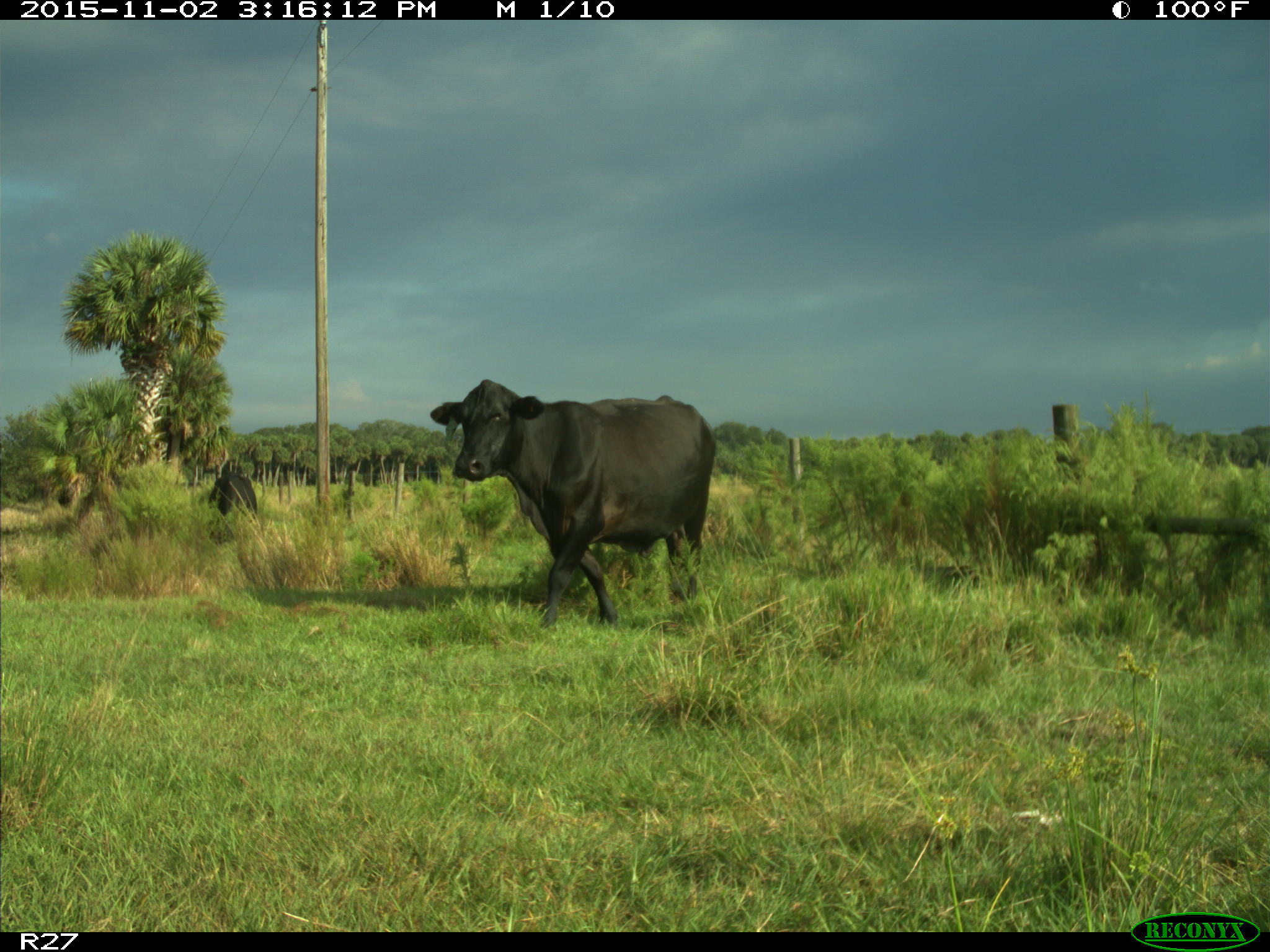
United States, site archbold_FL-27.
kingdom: Animalia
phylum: Chordata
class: Mammalia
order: Artiodactyla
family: Bovidae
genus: Bos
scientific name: Bos taurus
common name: domestic cow